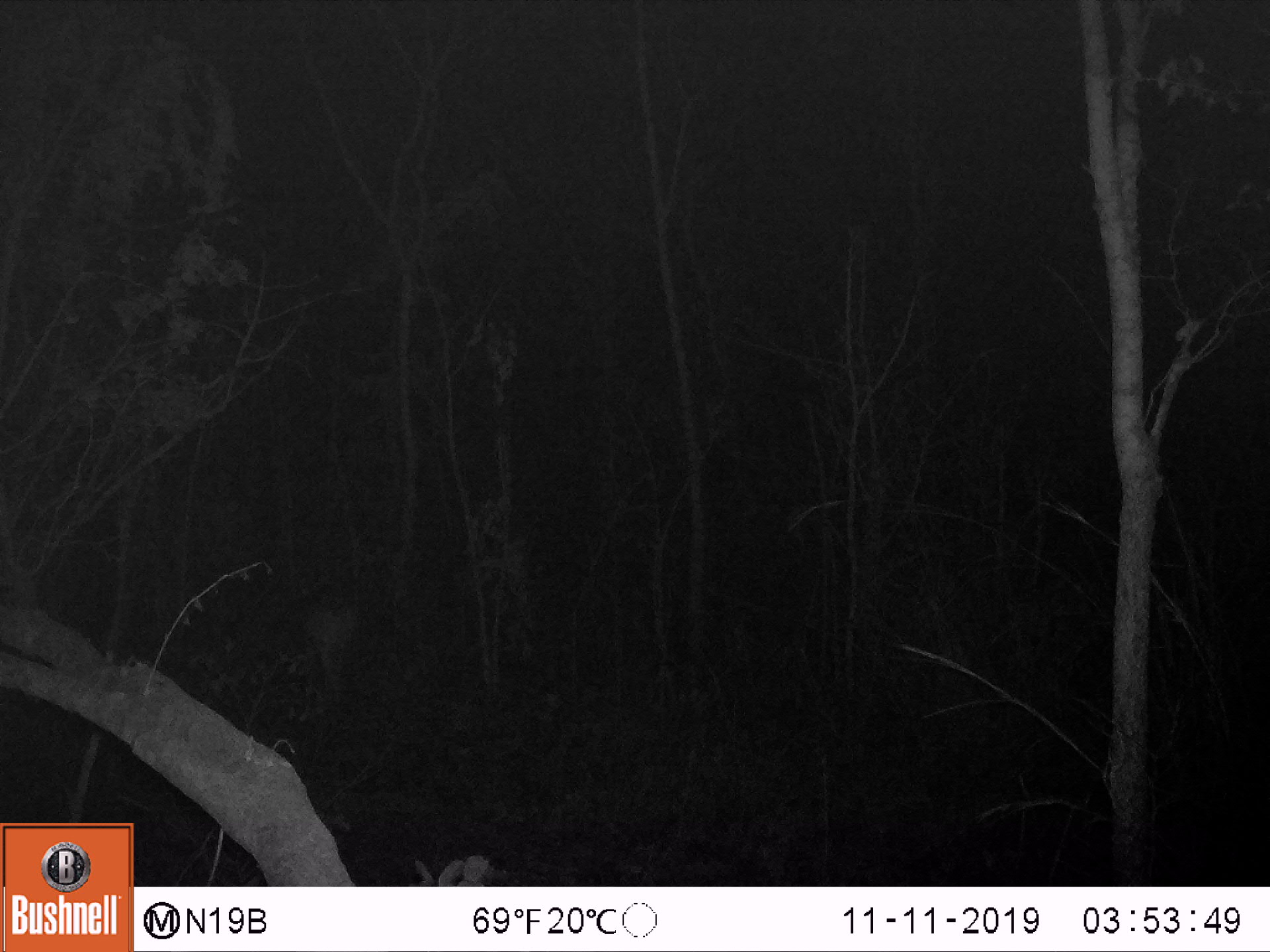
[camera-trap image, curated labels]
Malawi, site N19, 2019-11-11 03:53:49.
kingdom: Animalia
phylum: Chordata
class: Mammalia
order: Artiodactyla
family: Bovidae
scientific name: Antilopinae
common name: small antelope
Small antelope (Antilopinae), count 1.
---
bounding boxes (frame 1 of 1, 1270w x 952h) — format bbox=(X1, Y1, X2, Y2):
small antelope: bbox=(272, 571, 370, 724)